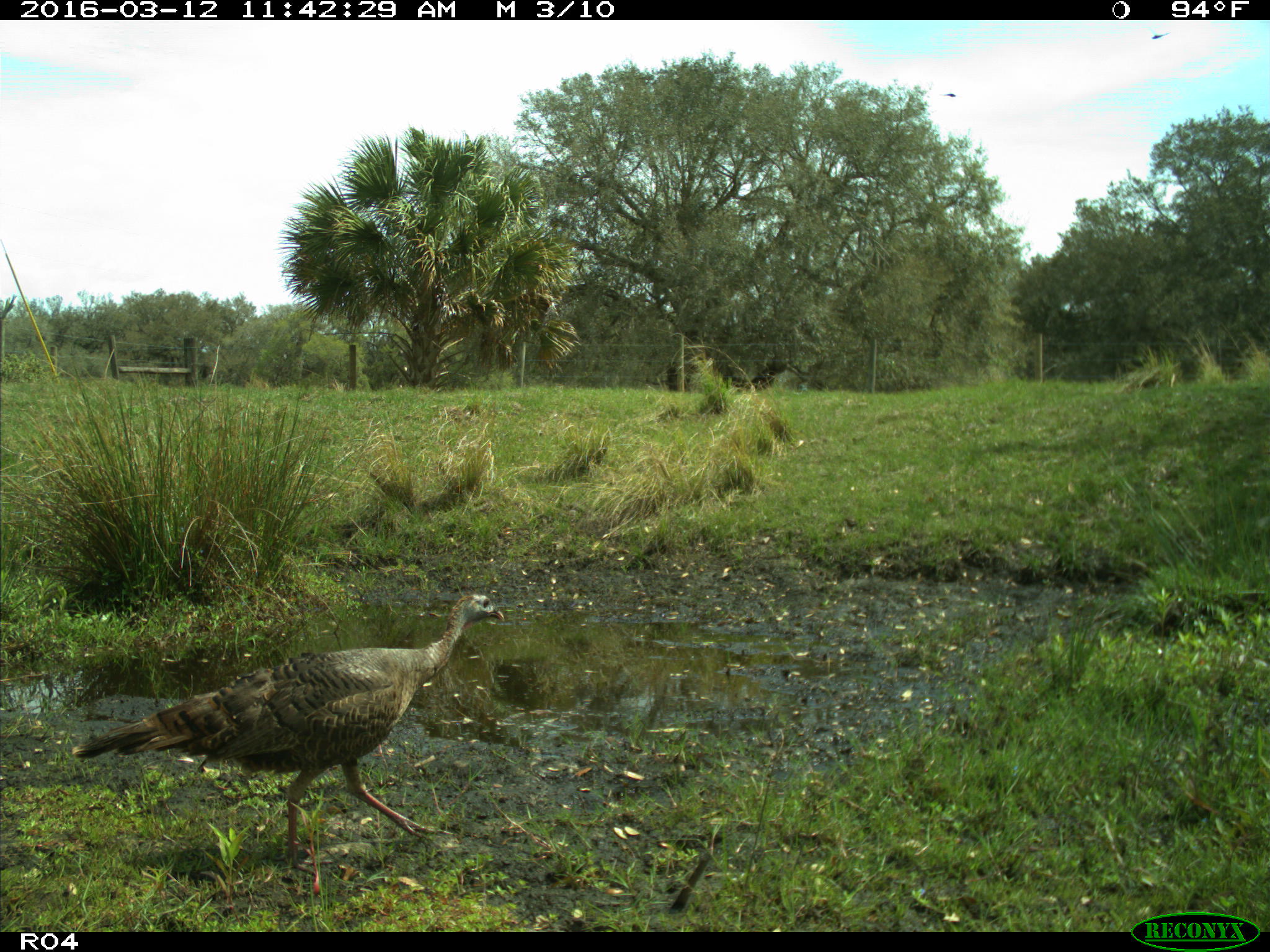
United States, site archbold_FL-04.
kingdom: Animalia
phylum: Chordata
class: Aves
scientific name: Aves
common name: birds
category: unidentified bird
Unidentified bird (birds) (Aves).